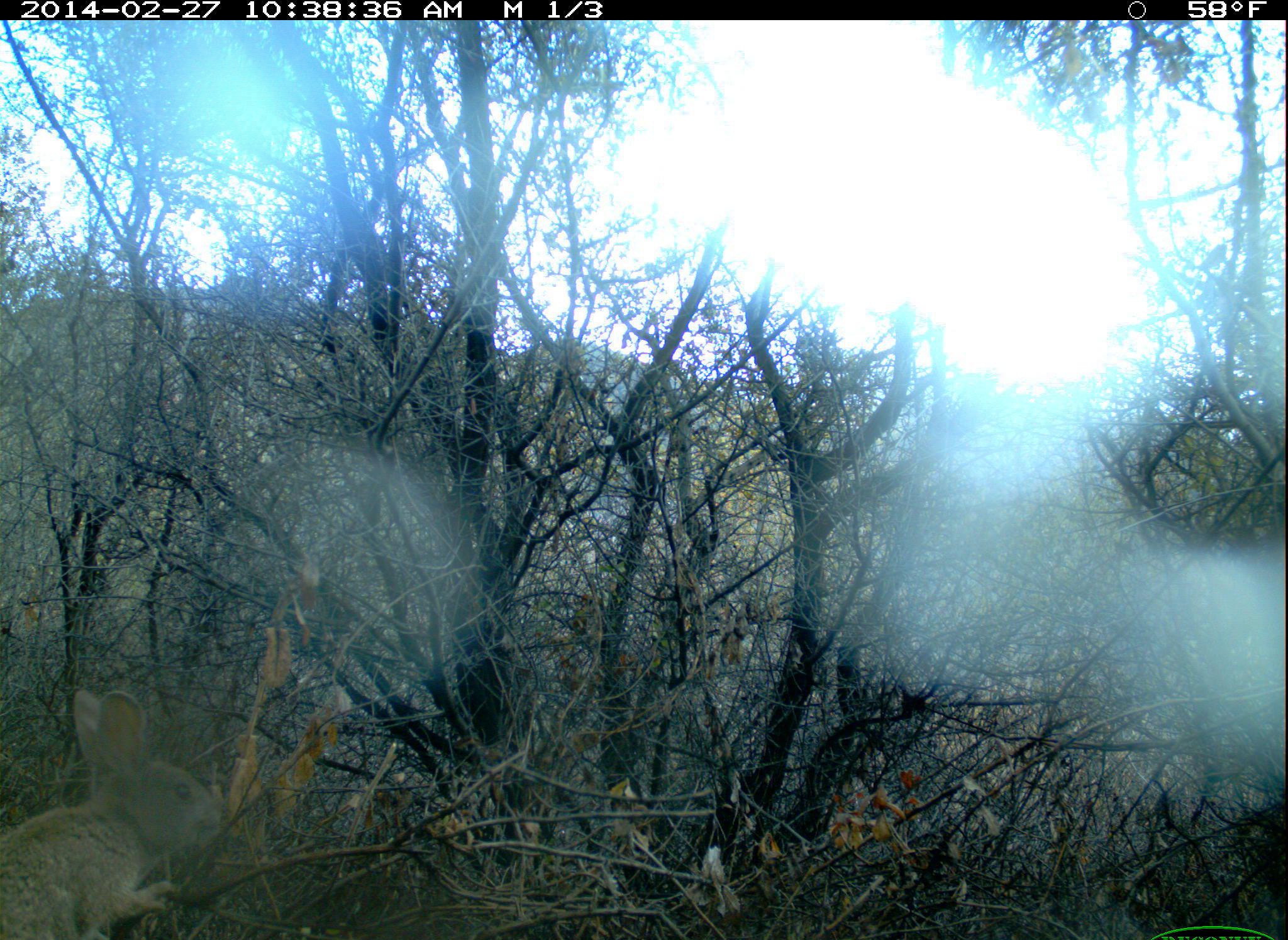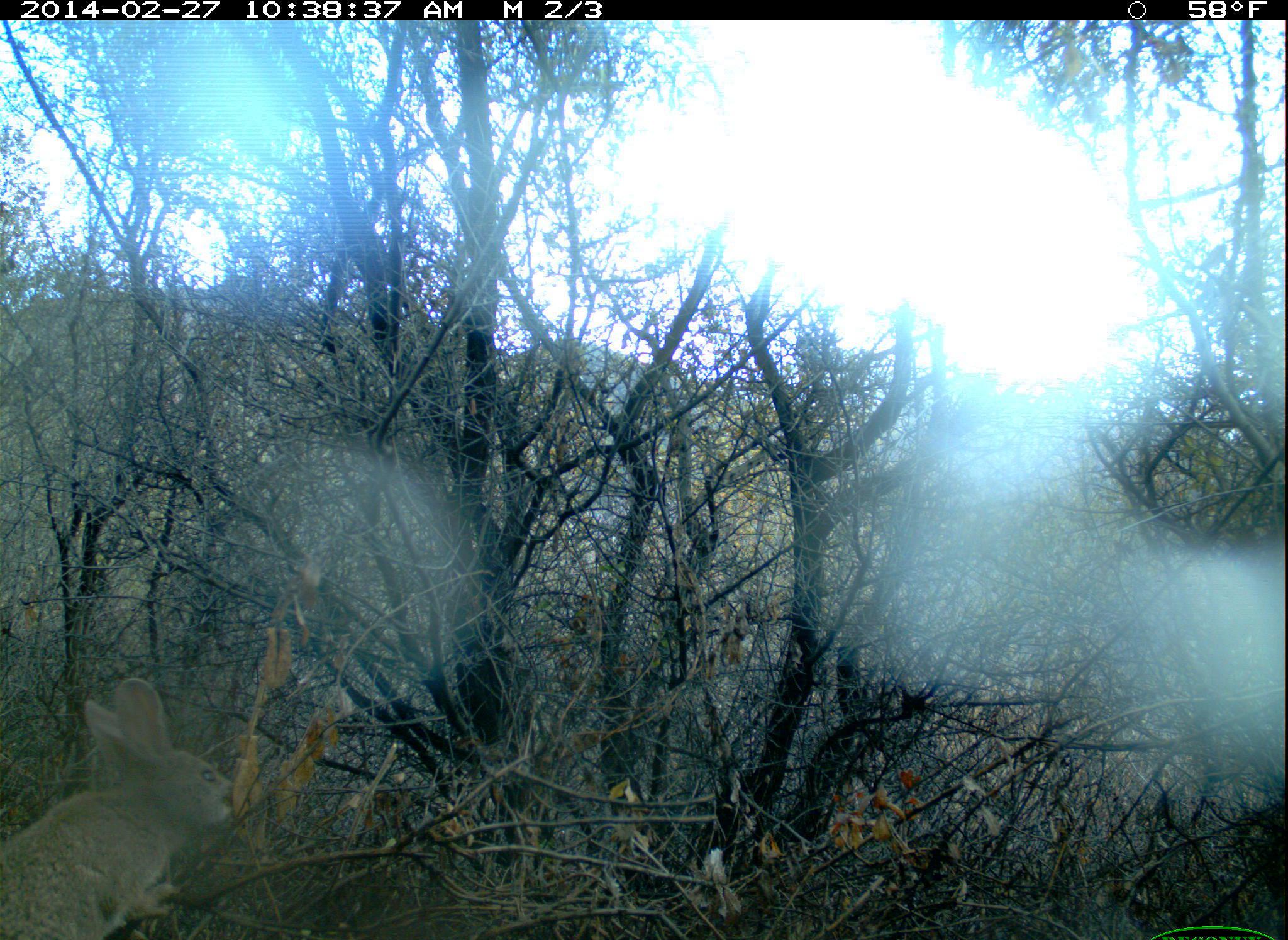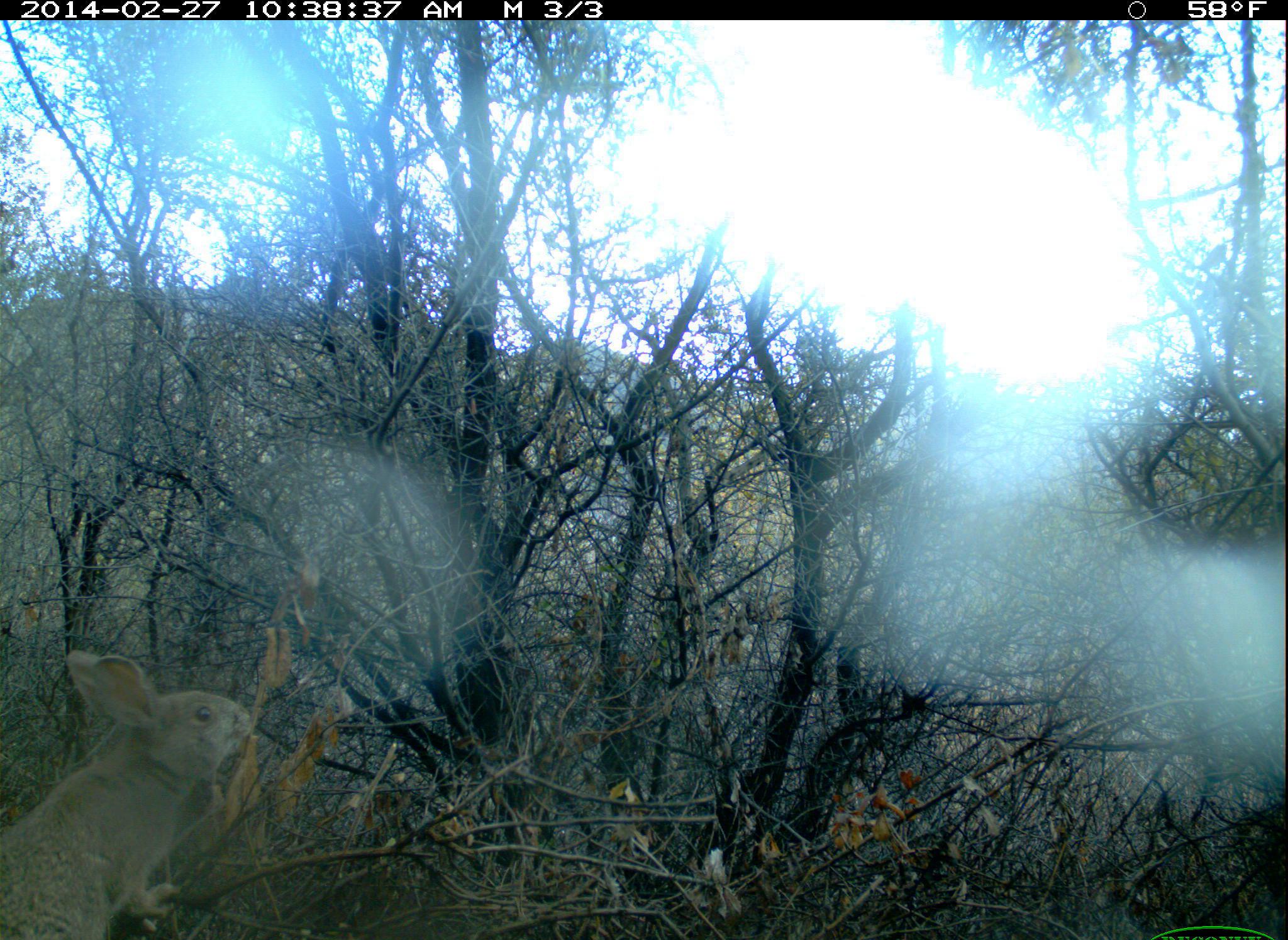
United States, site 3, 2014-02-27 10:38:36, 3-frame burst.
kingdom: Animalia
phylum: Chordata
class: Mammalia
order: Lagomorpha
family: Leporidae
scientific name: Leporidae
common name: rabbits and hares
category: rabbit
Rabbit (rabbits and hares) (Leporidae).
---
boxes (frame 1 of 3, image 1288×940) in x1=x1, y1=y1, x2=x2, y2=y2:
rabbit: x1=0, y1=688, x2=225, y2=939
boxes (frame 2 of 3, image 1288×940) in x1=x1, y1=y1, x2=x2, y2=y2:
rabbit: x1=0, y1=674, x2=234, y2=940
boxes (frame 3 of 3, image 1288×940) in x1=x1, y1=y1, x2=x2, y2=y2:
rabbit: x1=0, y1=649, x2=256, y2=939